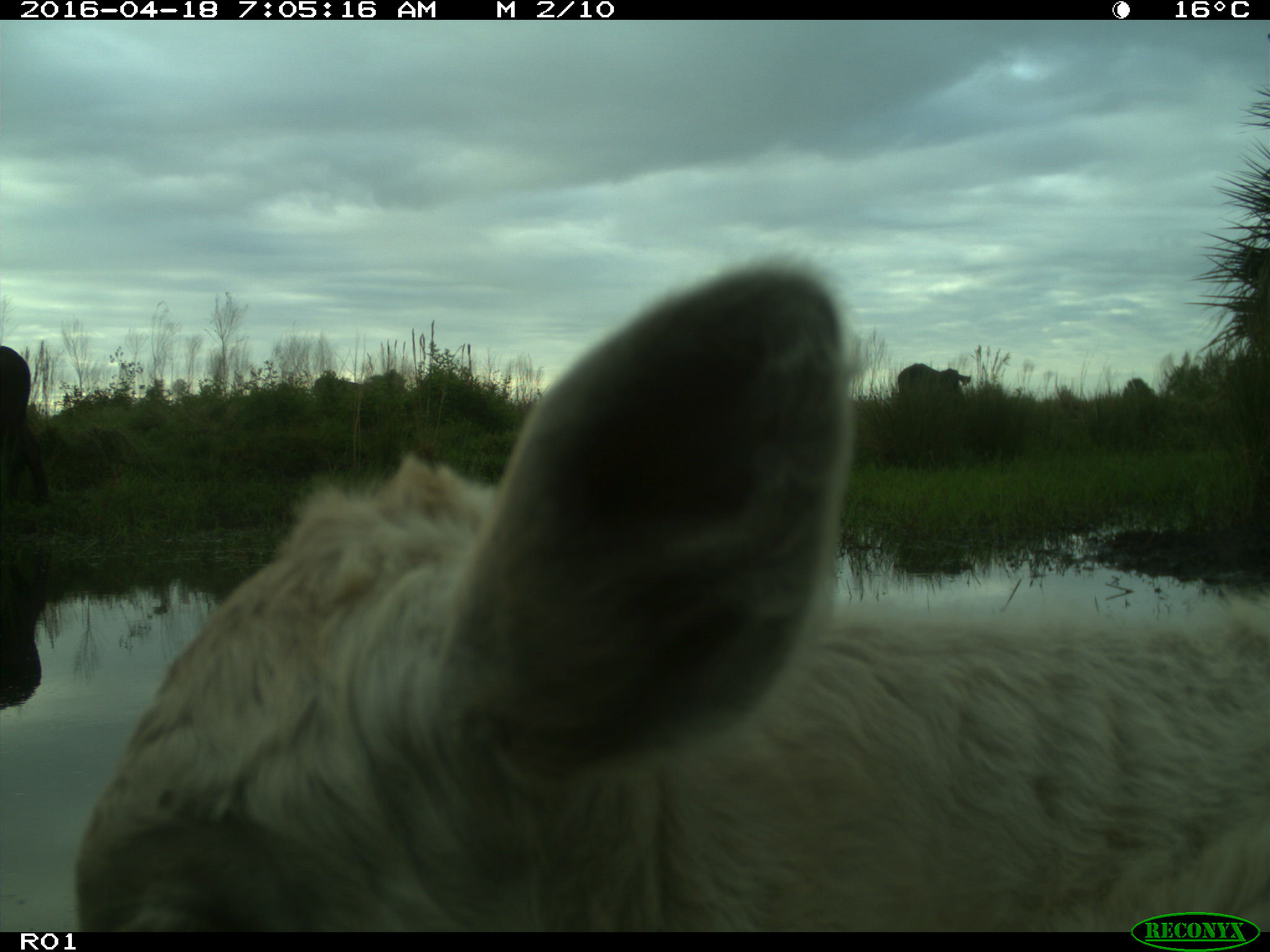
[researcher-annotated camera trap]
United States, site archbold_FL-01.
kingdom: Animalia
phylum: Chordata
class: Mammalia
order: Artiodactyla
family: Bovidae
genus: Bos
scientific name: Bos taurus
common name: domestic cow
Bos taurus (domestic cow).